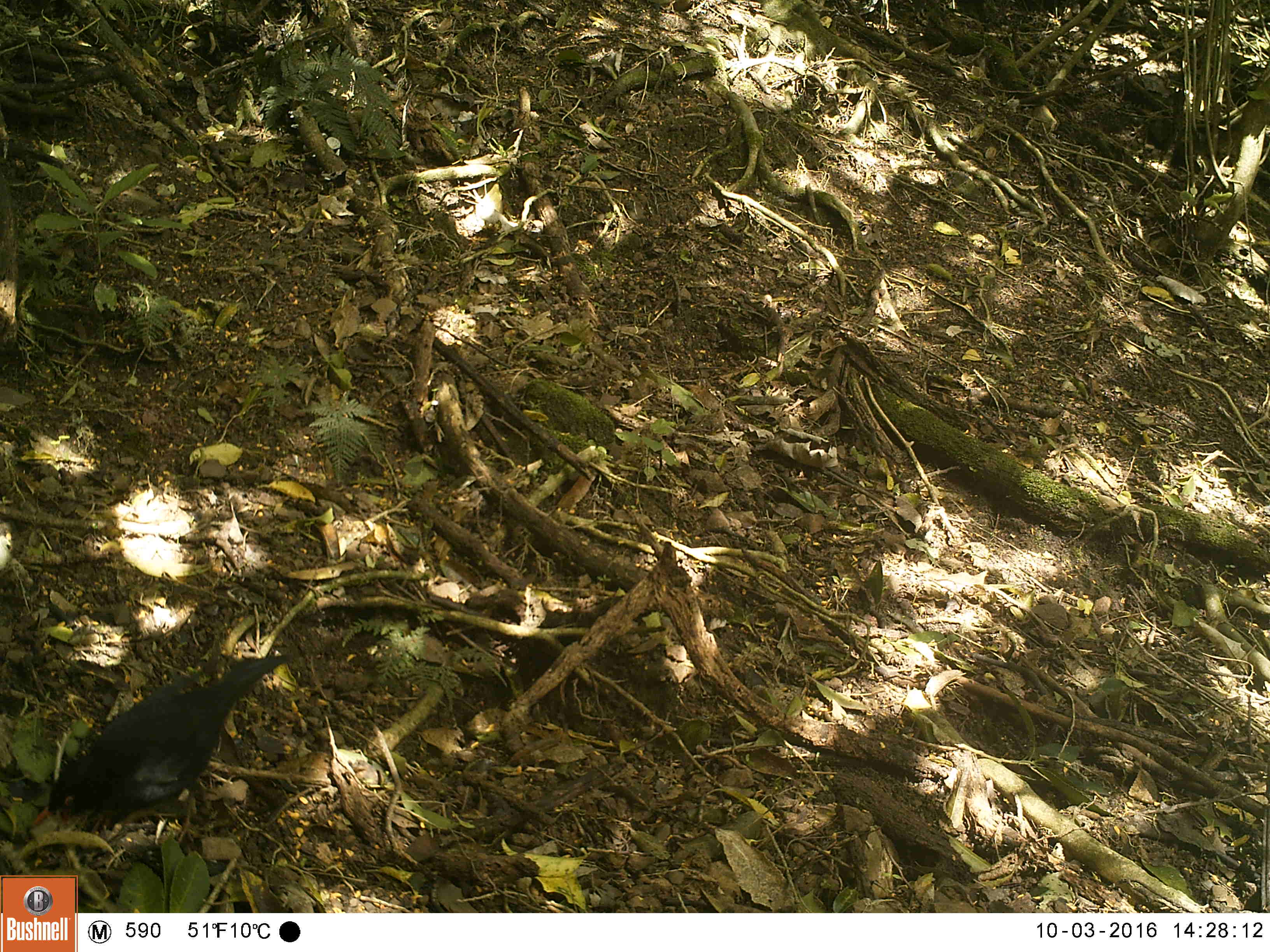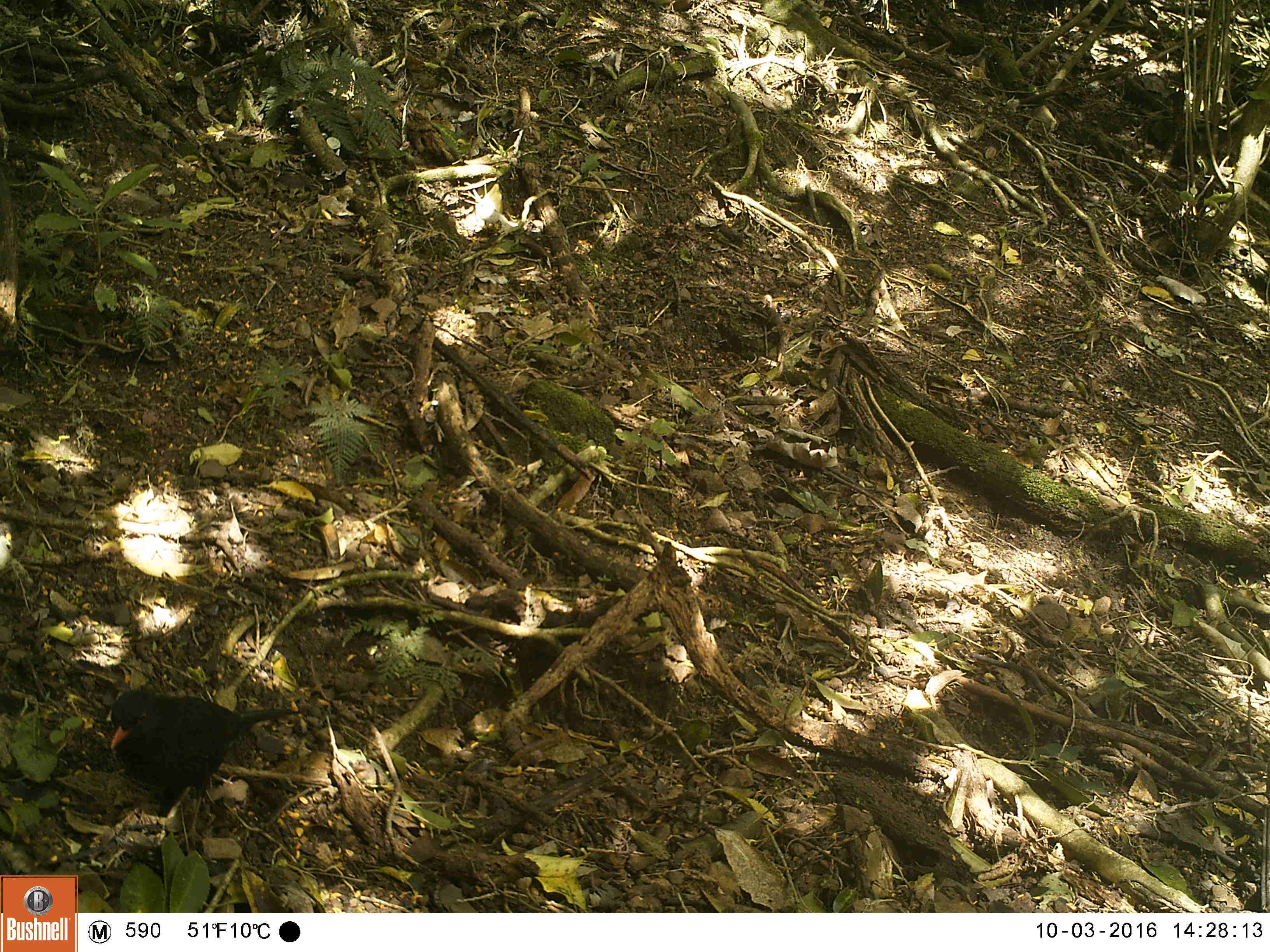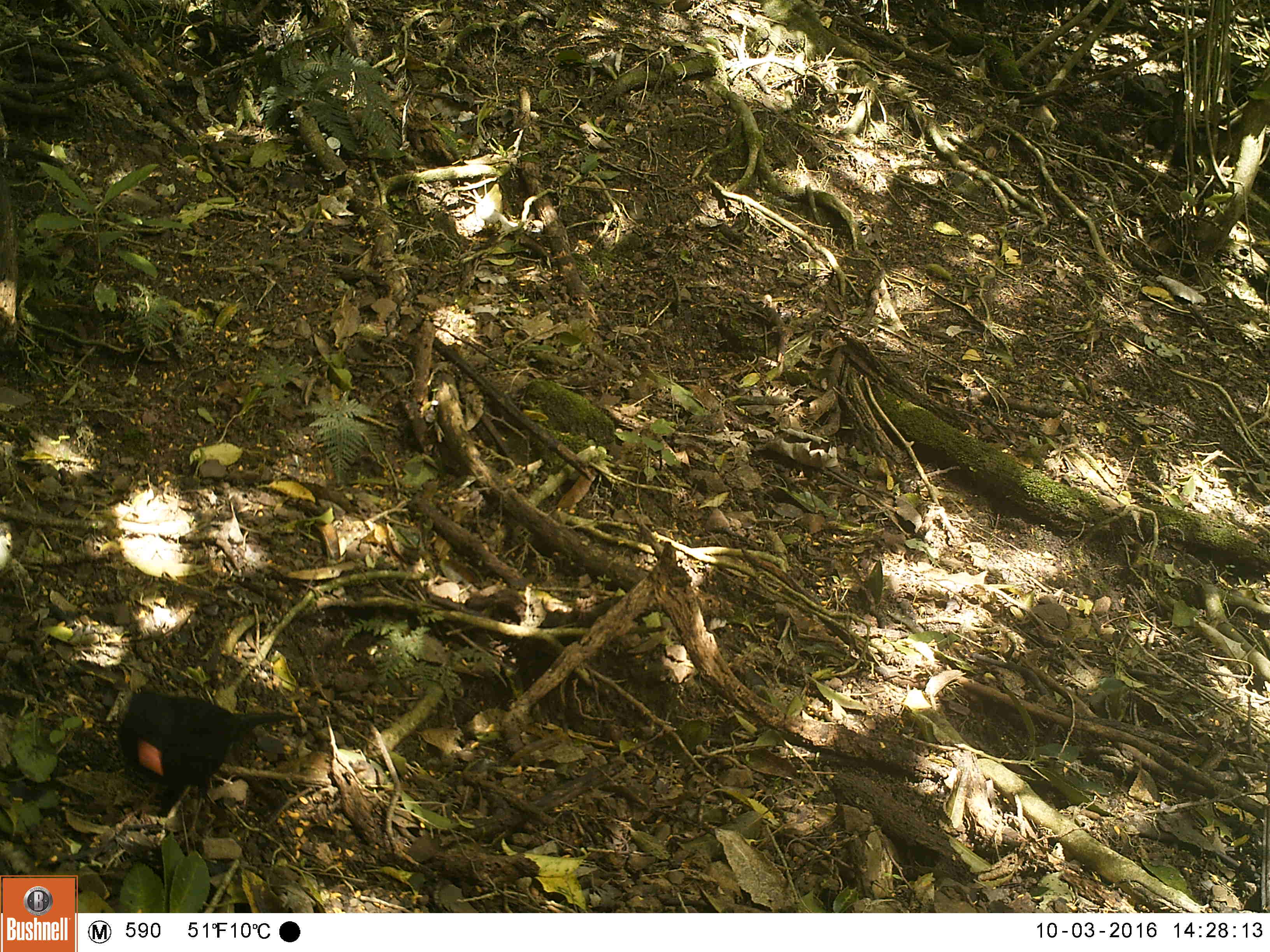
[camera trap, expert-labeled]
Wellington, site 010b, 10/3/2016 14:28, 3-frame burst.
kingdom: Animalia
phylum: Chordata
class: Aves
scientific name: Aves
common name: bird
Bird (Aves).